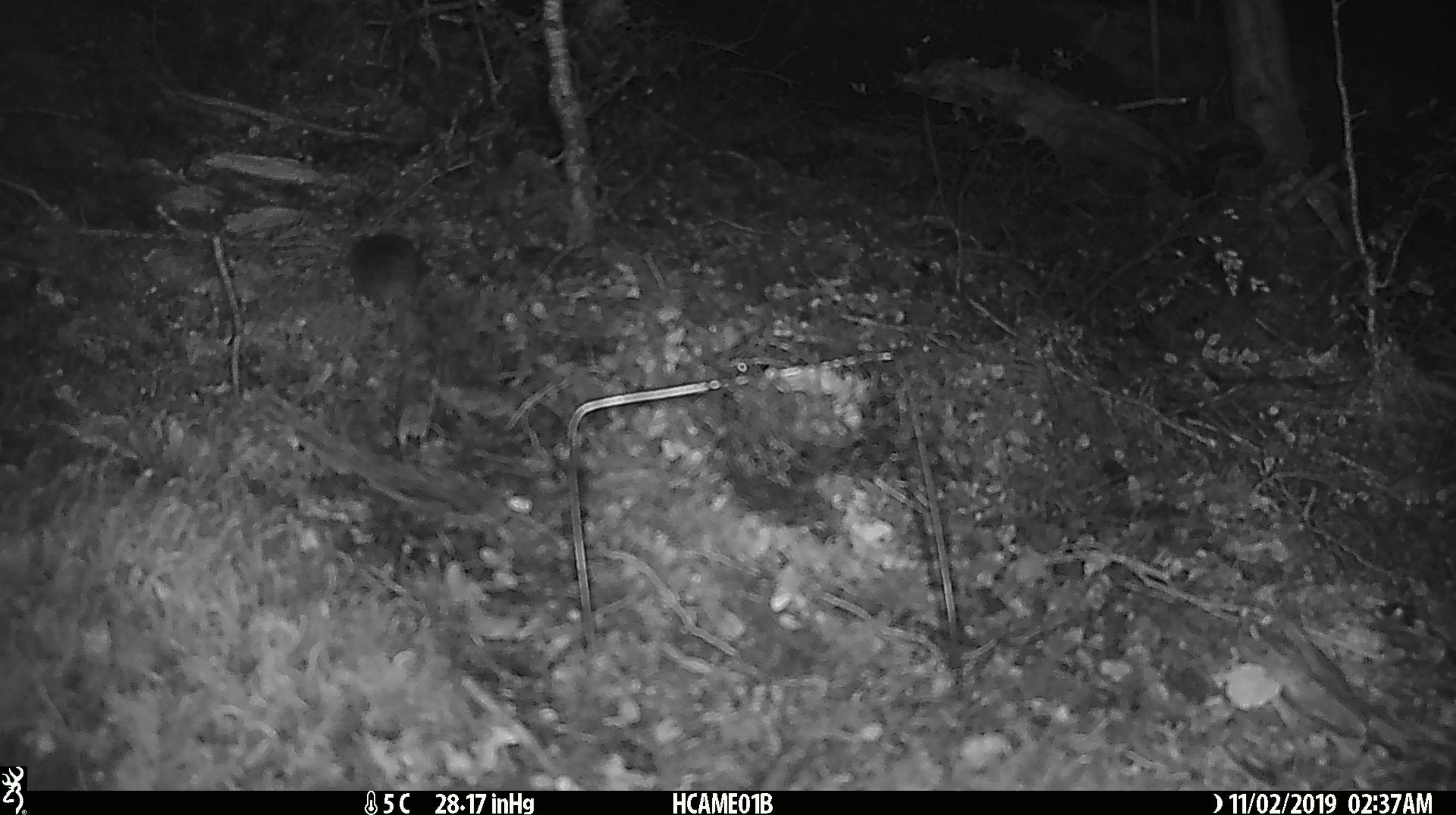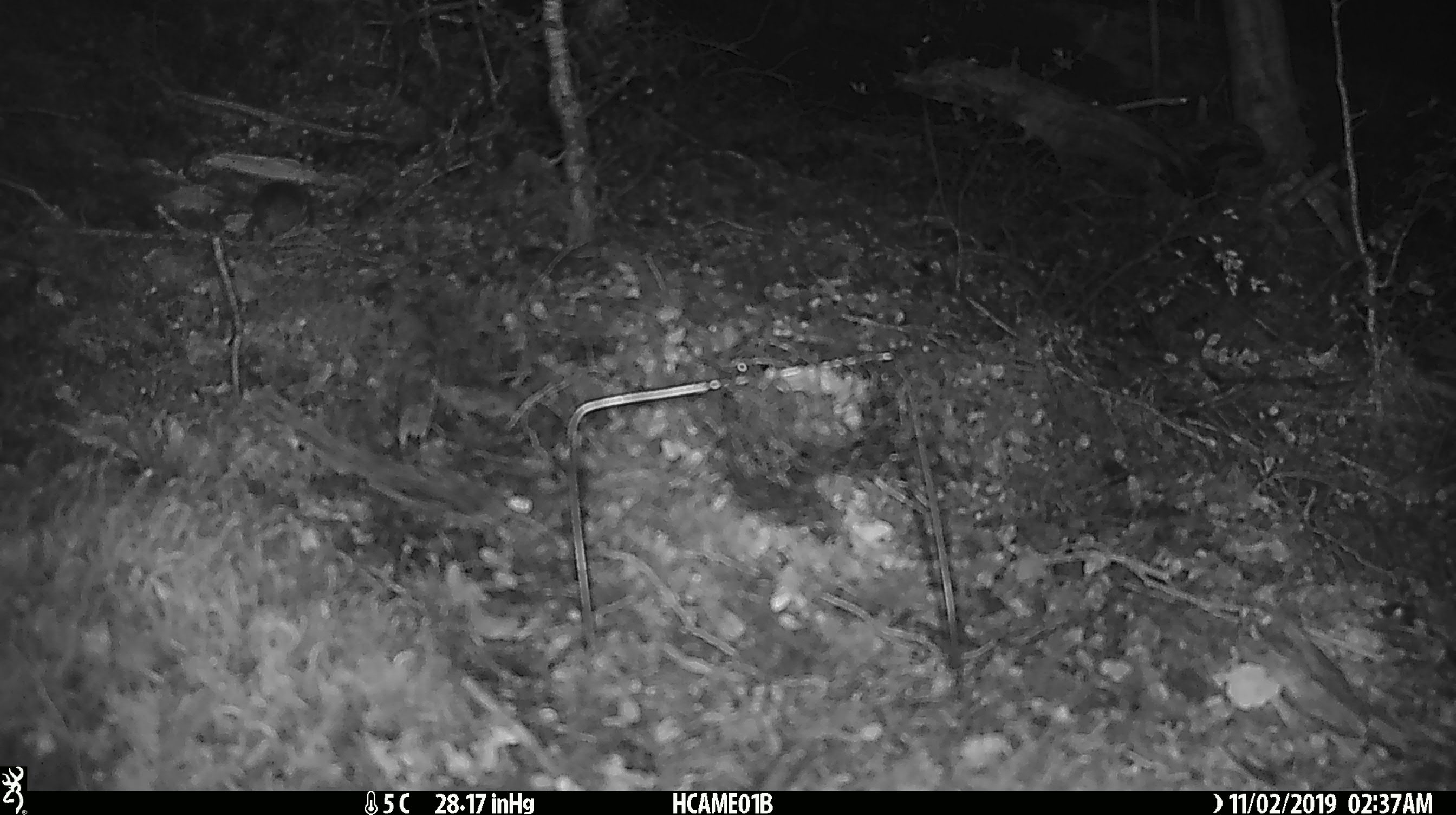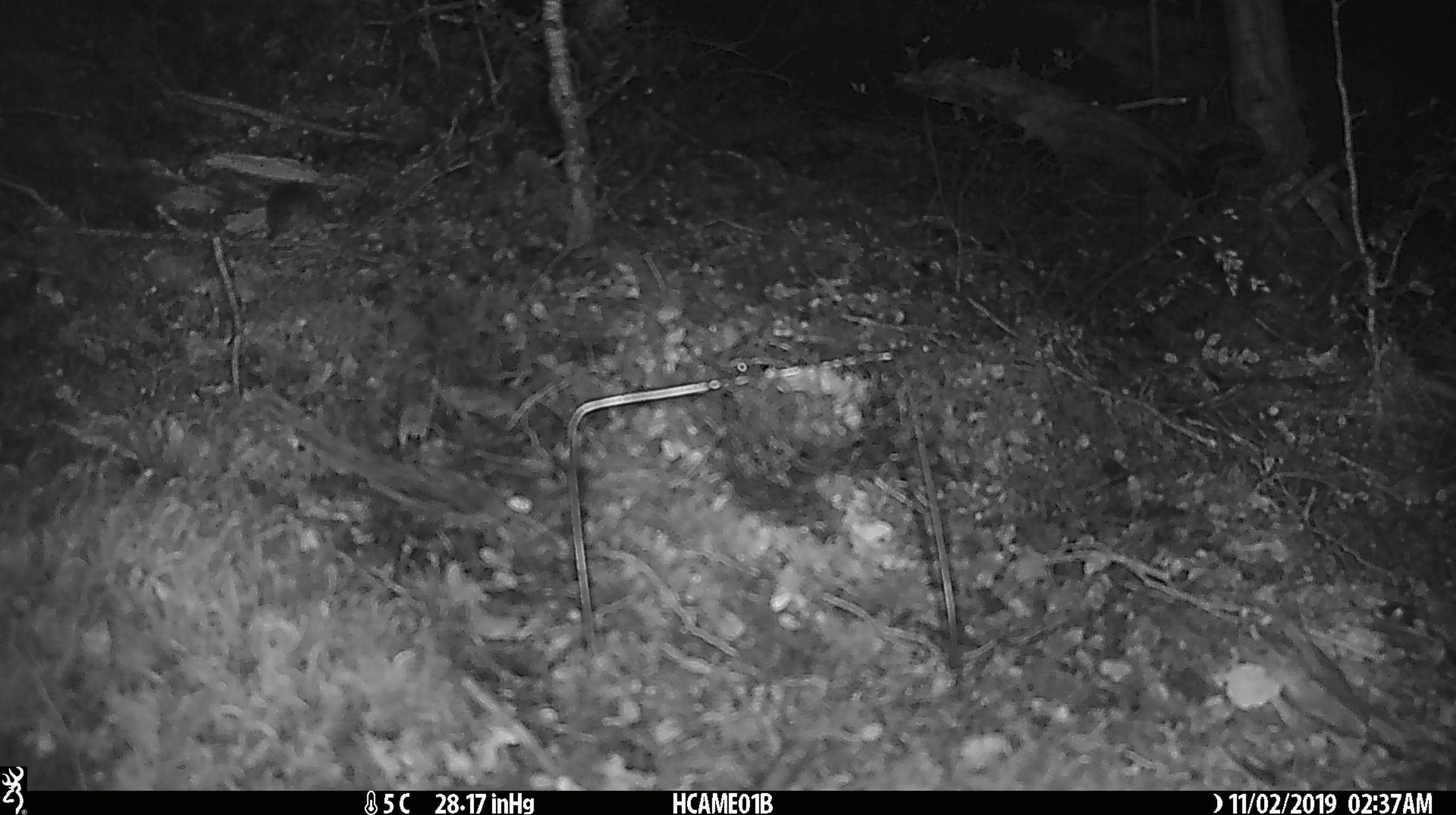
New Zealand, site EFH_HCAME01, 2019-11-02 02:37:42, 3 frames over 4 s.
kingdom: Animalia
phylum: Chordata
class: Mammalia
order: Rodentia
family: Muridae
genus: Mus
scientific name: Mus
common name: mouse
Mouse (Mus).